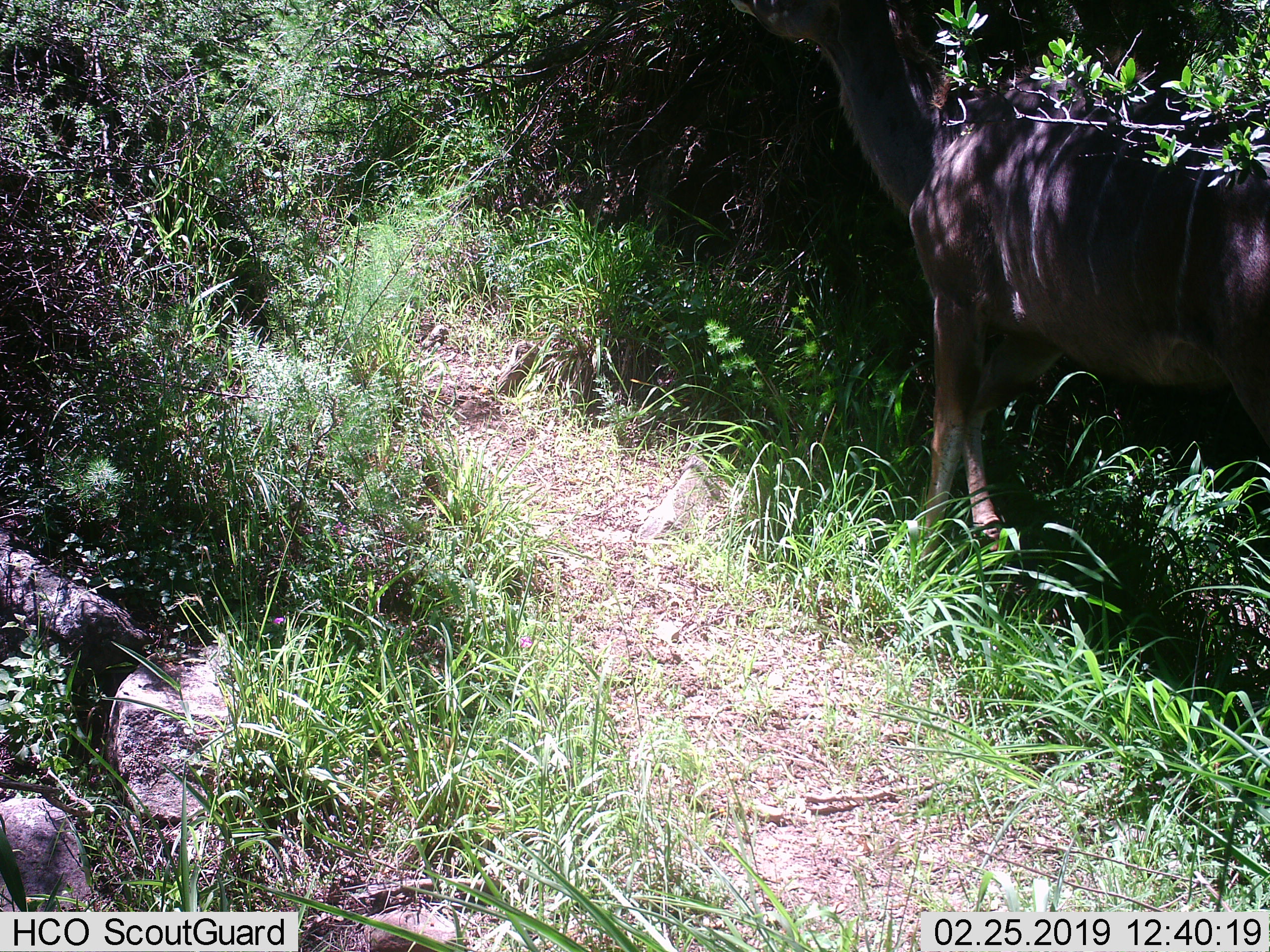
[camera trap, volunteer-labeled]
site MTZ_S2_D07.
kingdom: Animalia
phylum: Chordata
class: Mammalia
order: Artiodactyla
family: Bovidae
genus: Tragelaphus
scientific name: Tragelaphus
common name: kudu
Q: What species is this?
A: Kudu (Tragelaphus).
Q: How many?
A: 1.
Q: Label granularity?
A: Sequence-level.